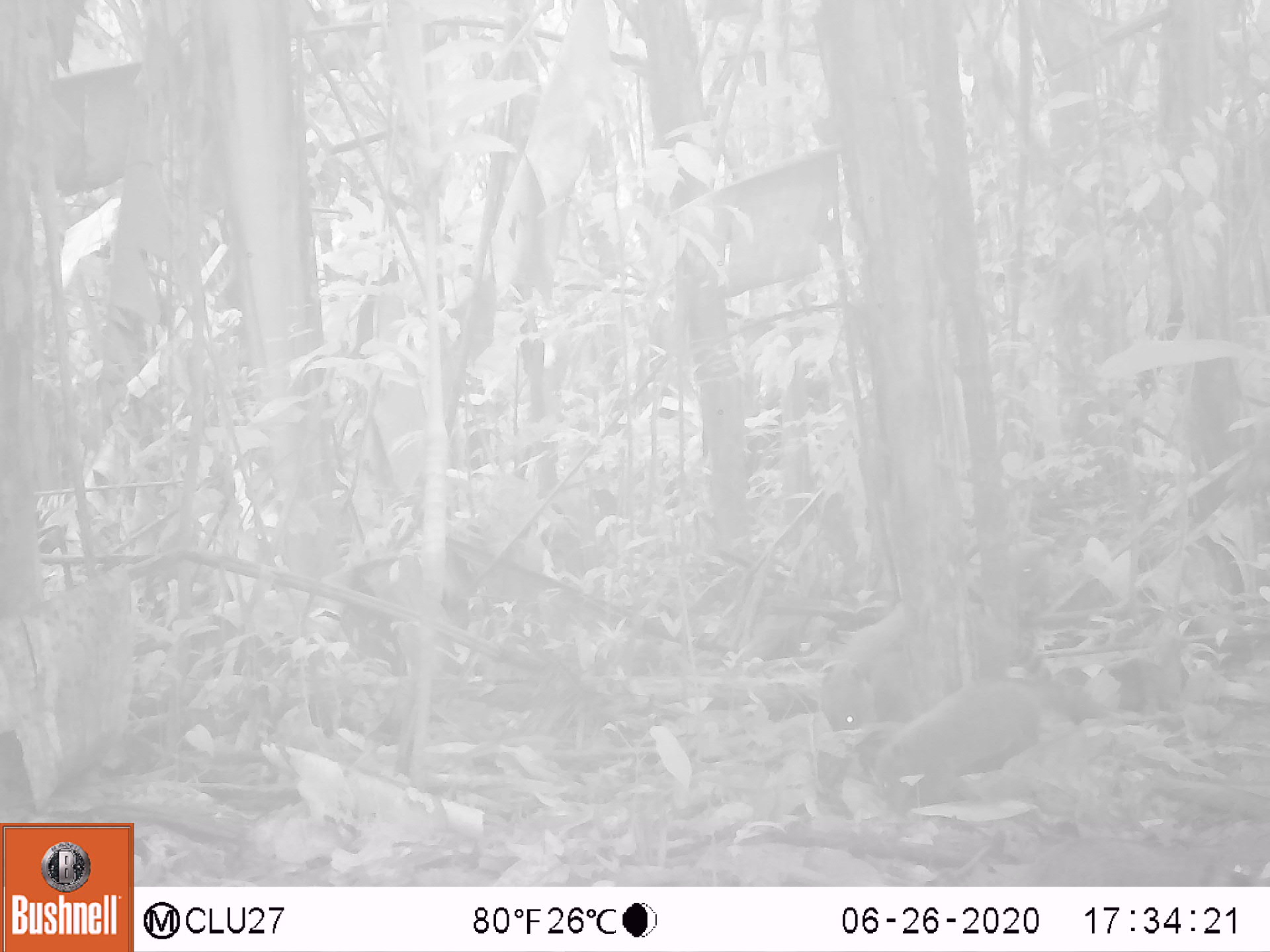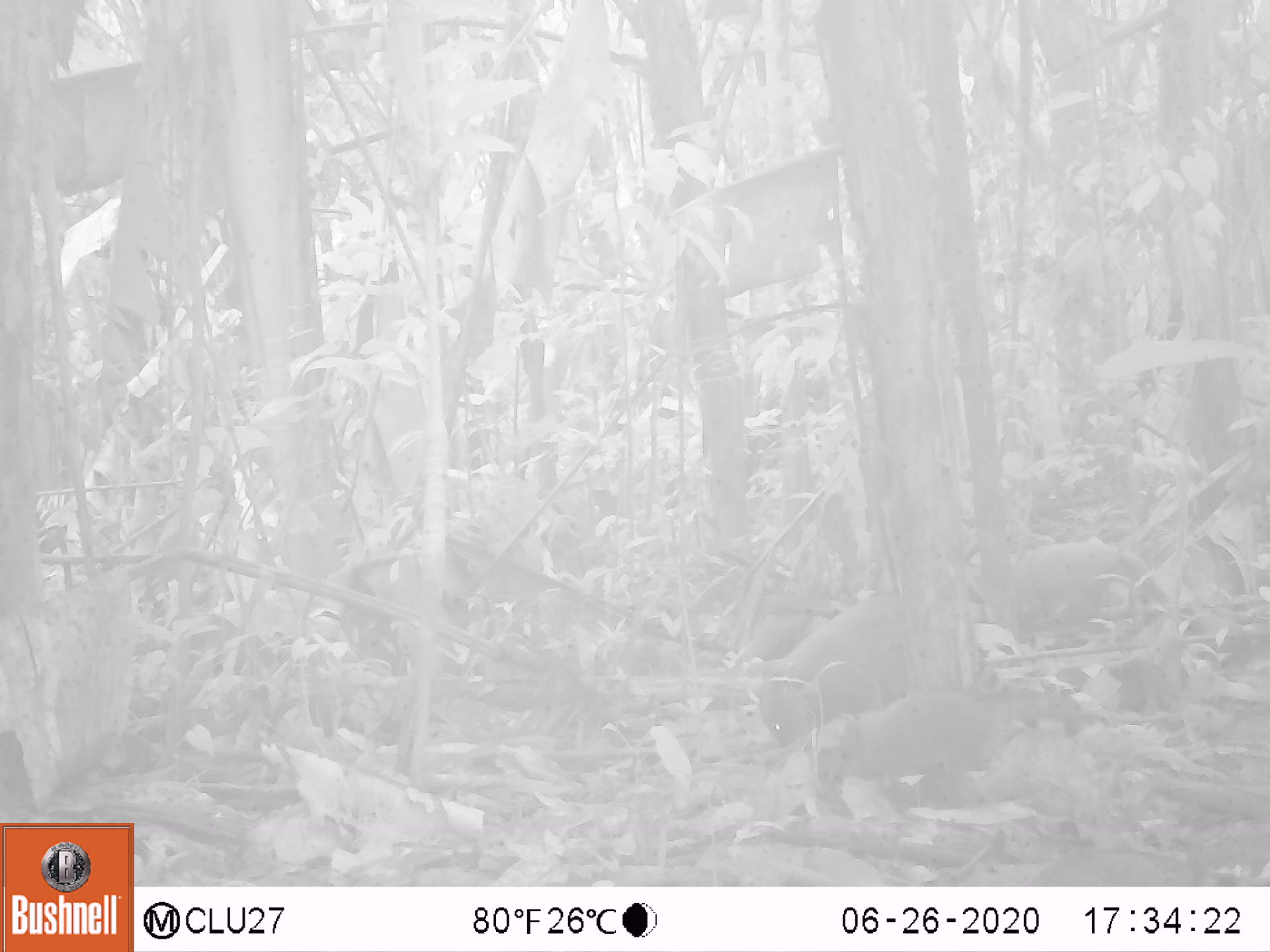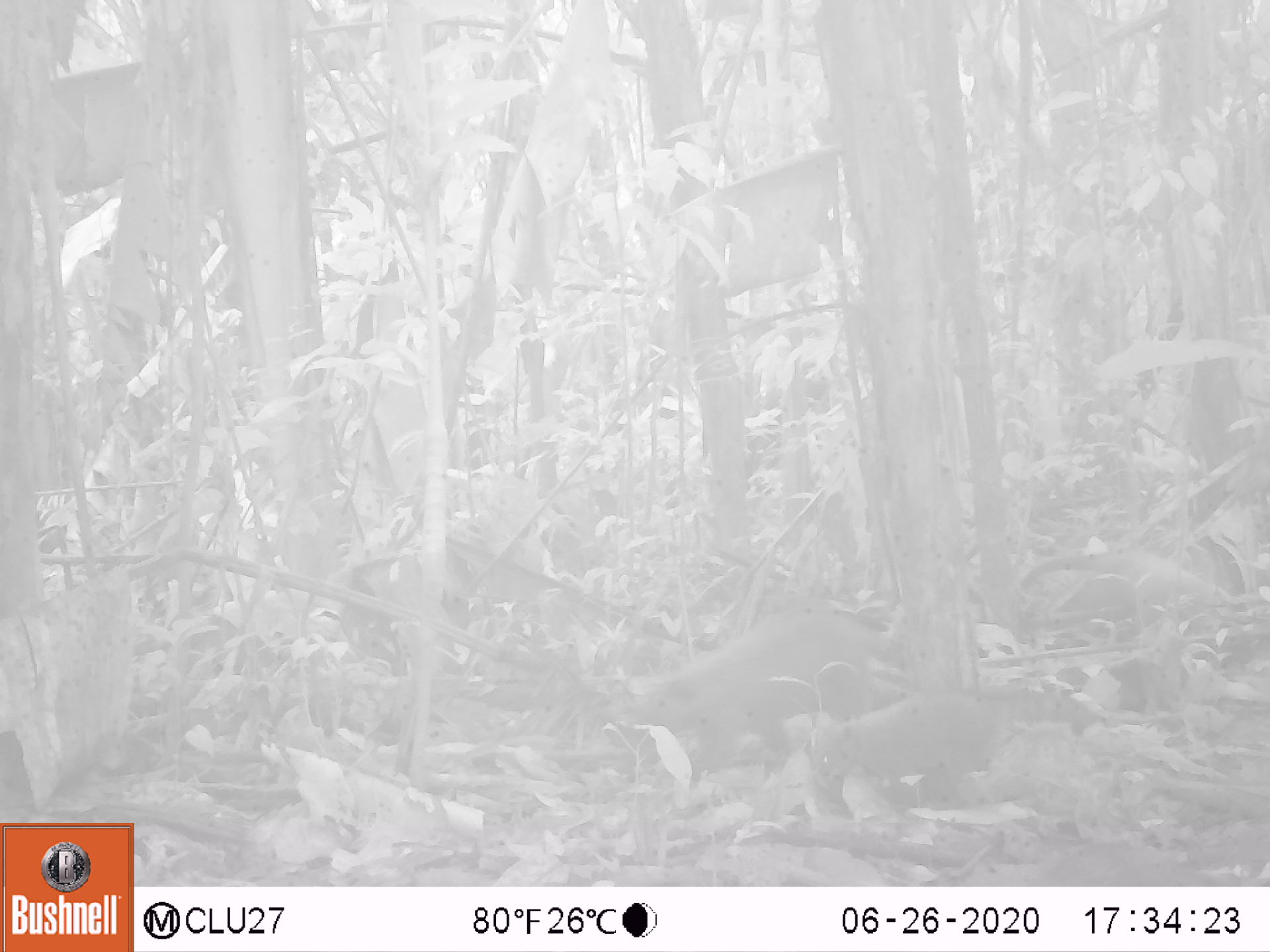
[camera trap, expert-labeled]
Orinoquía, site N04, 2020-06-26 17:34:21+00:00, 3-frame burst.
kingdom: Animalia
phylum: Chordata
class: Mammalia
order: Carnivora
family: Procyonidae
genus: Nasua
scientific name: Nasua nasua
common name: south american coati